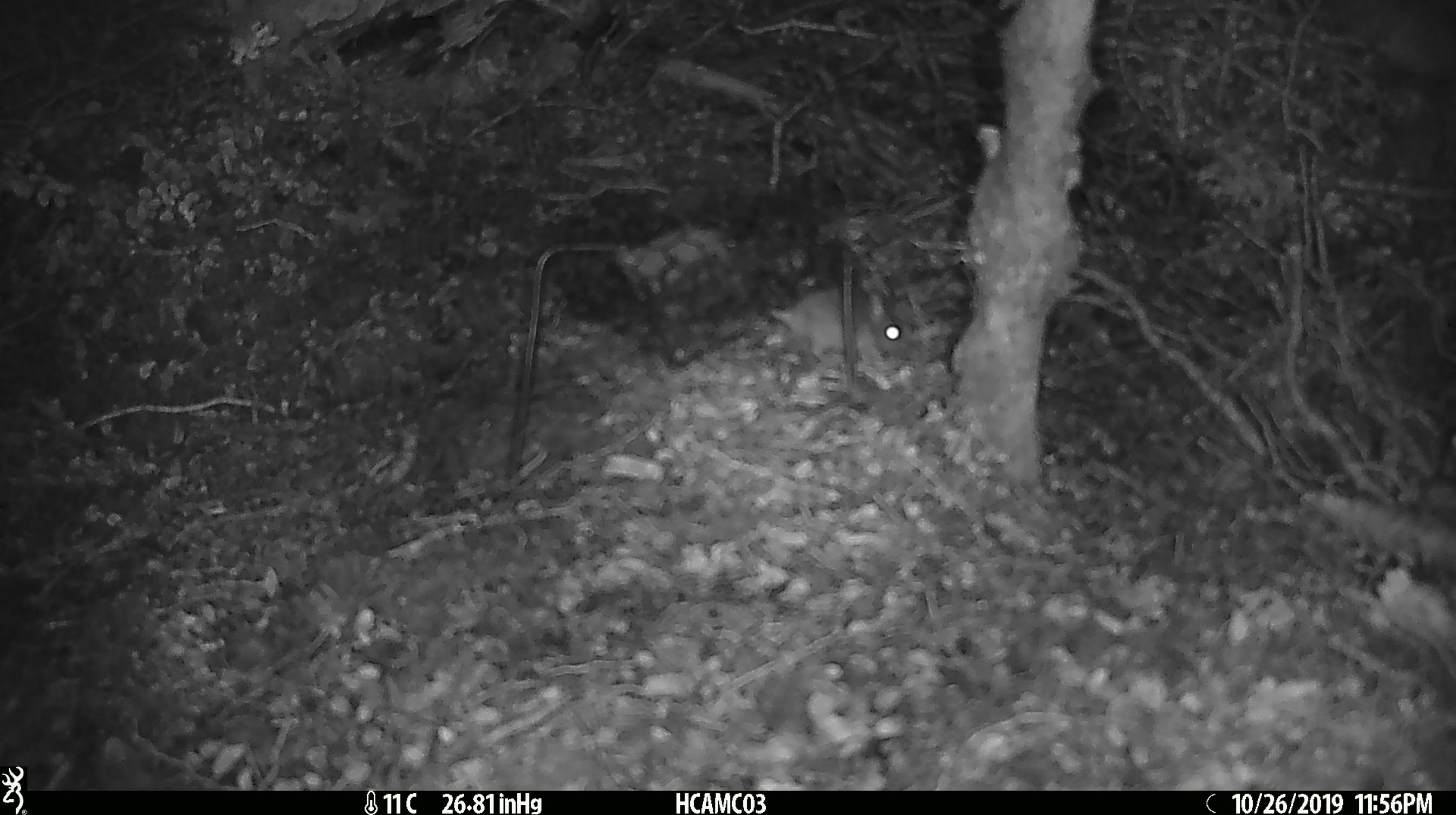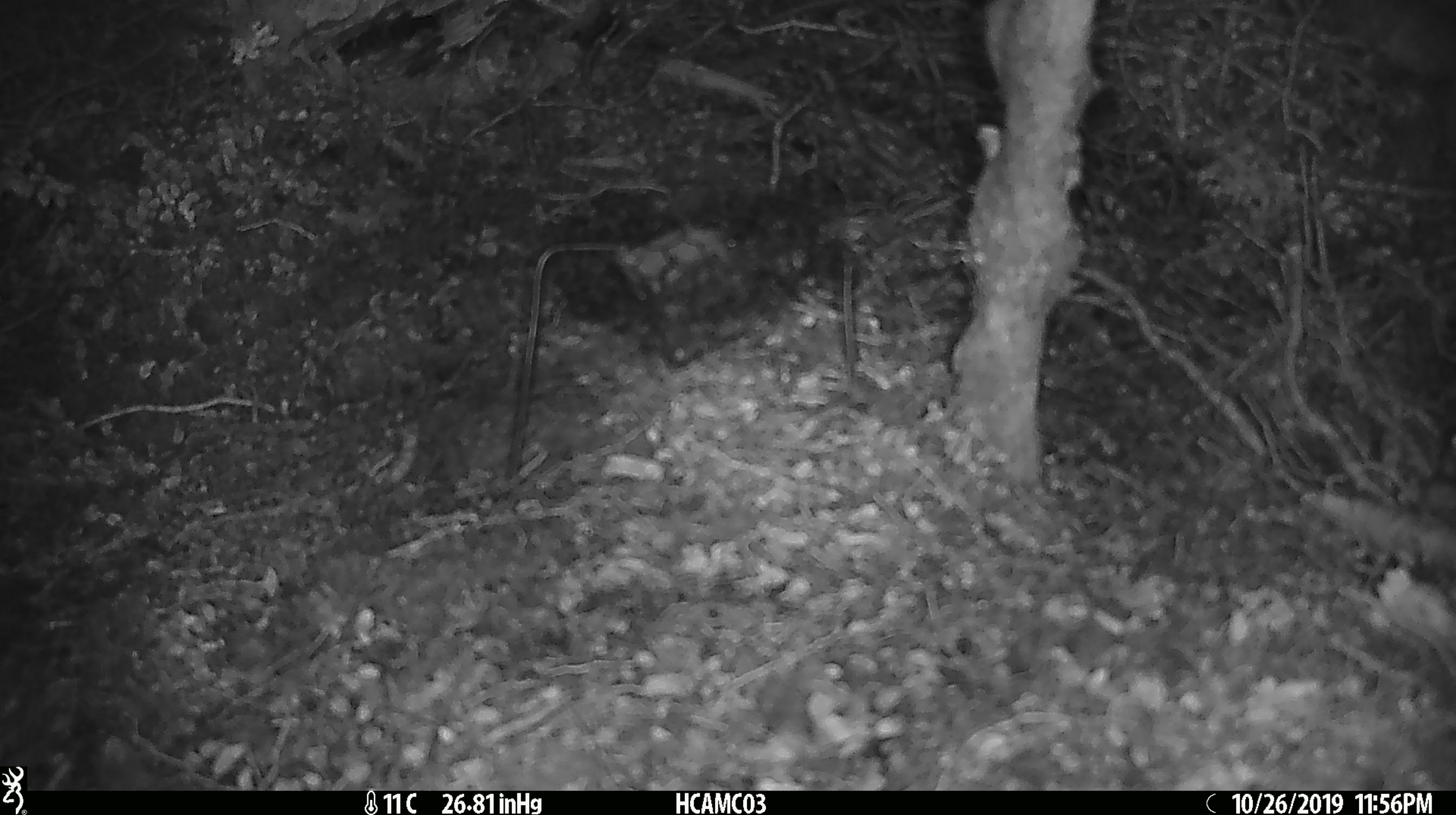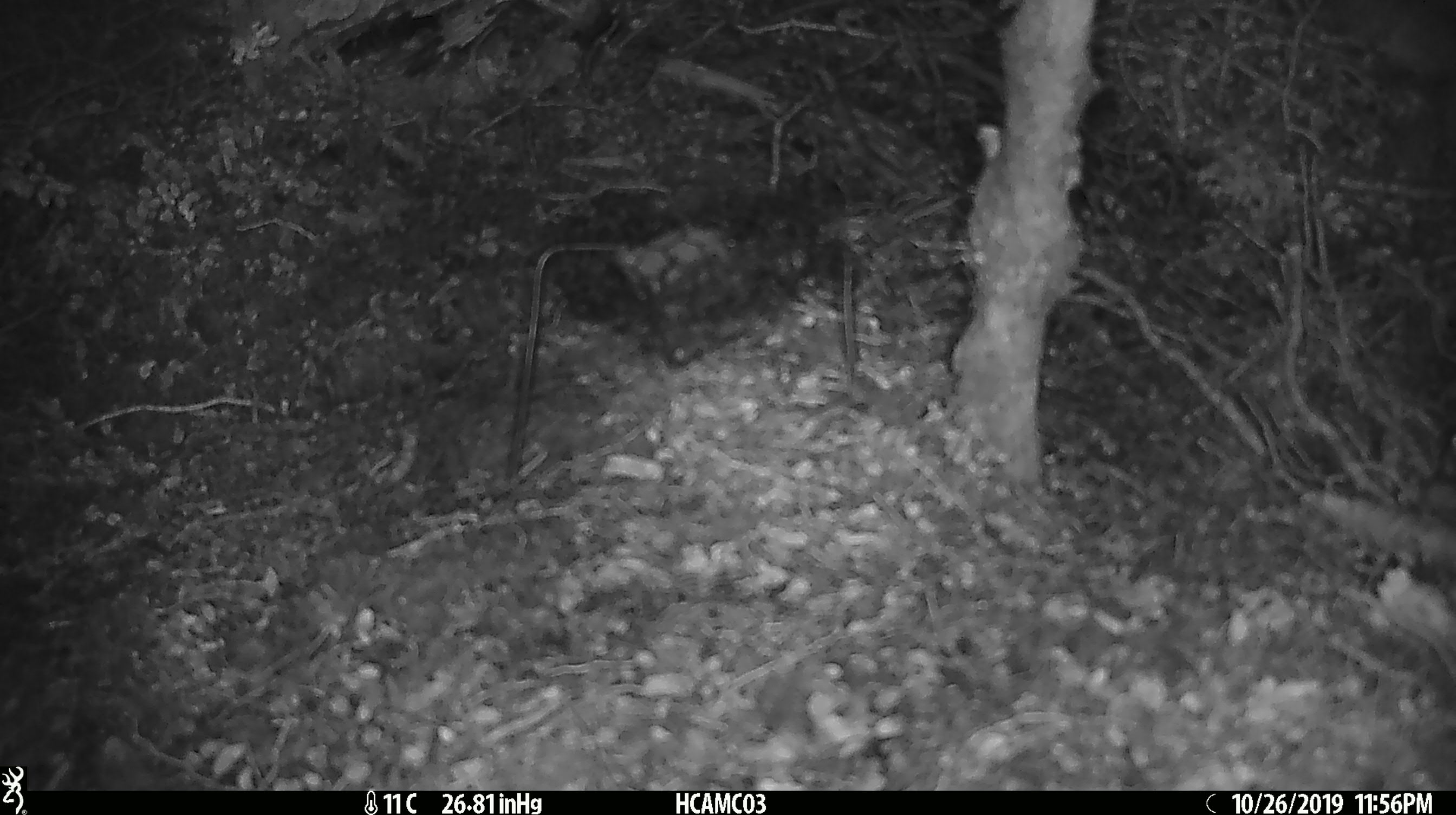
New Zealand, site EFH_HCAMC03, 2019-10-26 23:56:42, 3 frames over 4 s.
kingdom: Animalia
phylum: Chordata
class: Mammalia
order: Rodentia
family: Muridae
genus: Mus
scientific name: Mus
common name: mouse